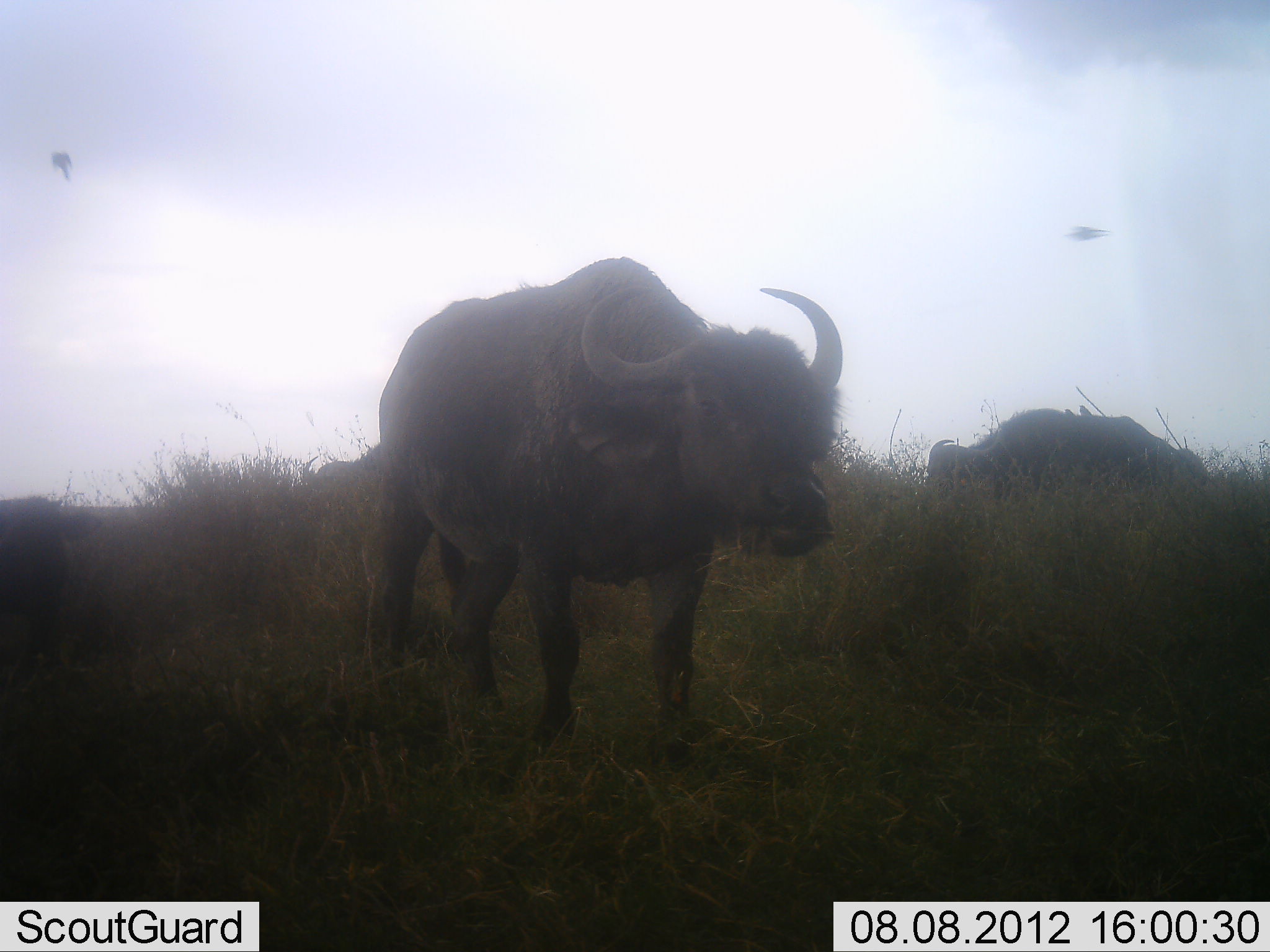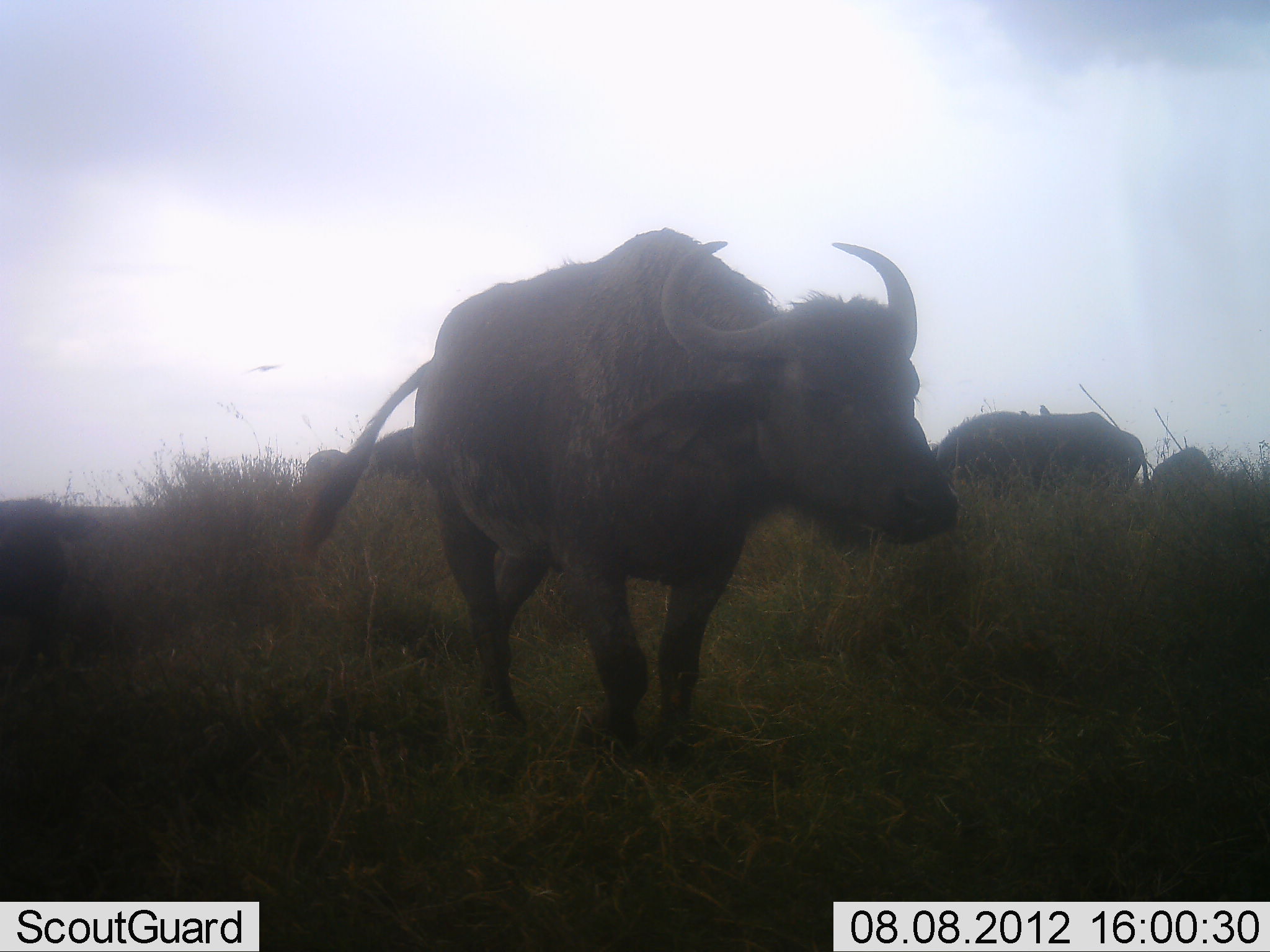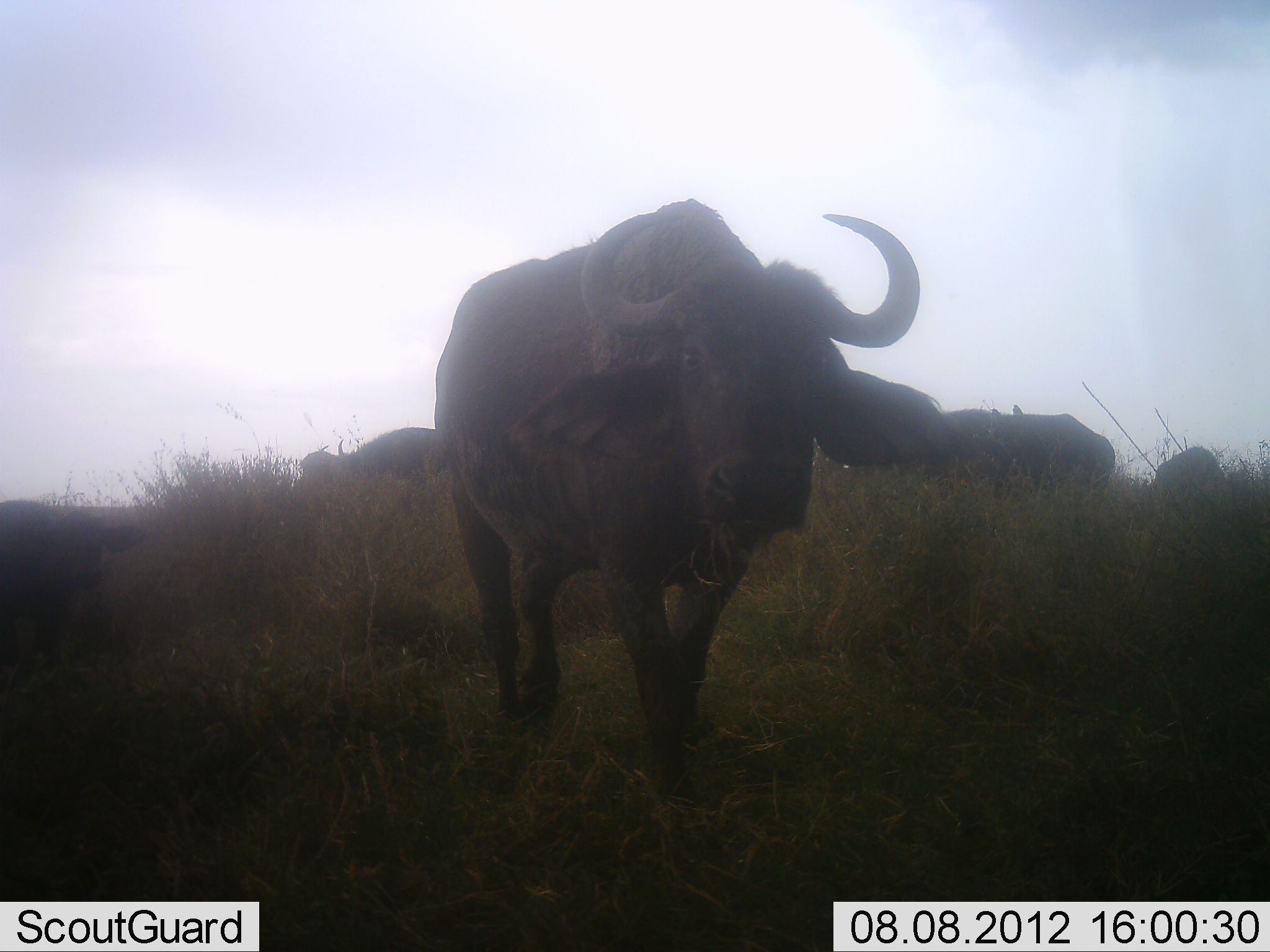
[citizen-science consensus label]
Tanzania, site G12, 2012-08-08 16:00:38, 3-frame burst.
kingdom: Animalia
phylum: Chordata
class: Mammalia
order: Artiodactyla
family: Bovidae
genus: Syncerus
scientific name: Syncerus caffer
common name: cape buffalo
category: buffalo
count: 6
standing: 73%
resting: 27%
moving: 82%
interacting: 0%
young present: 18%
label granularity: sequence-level